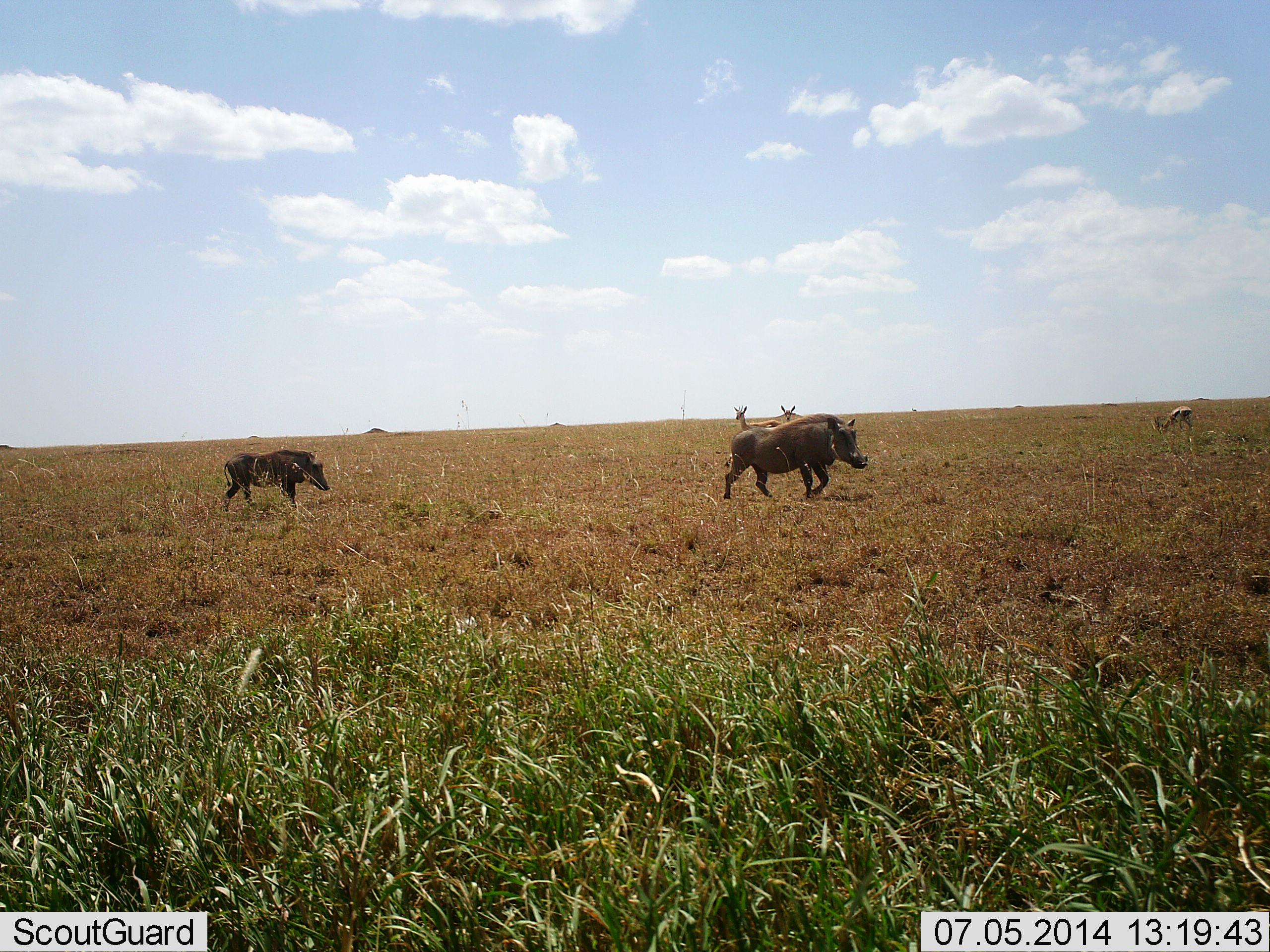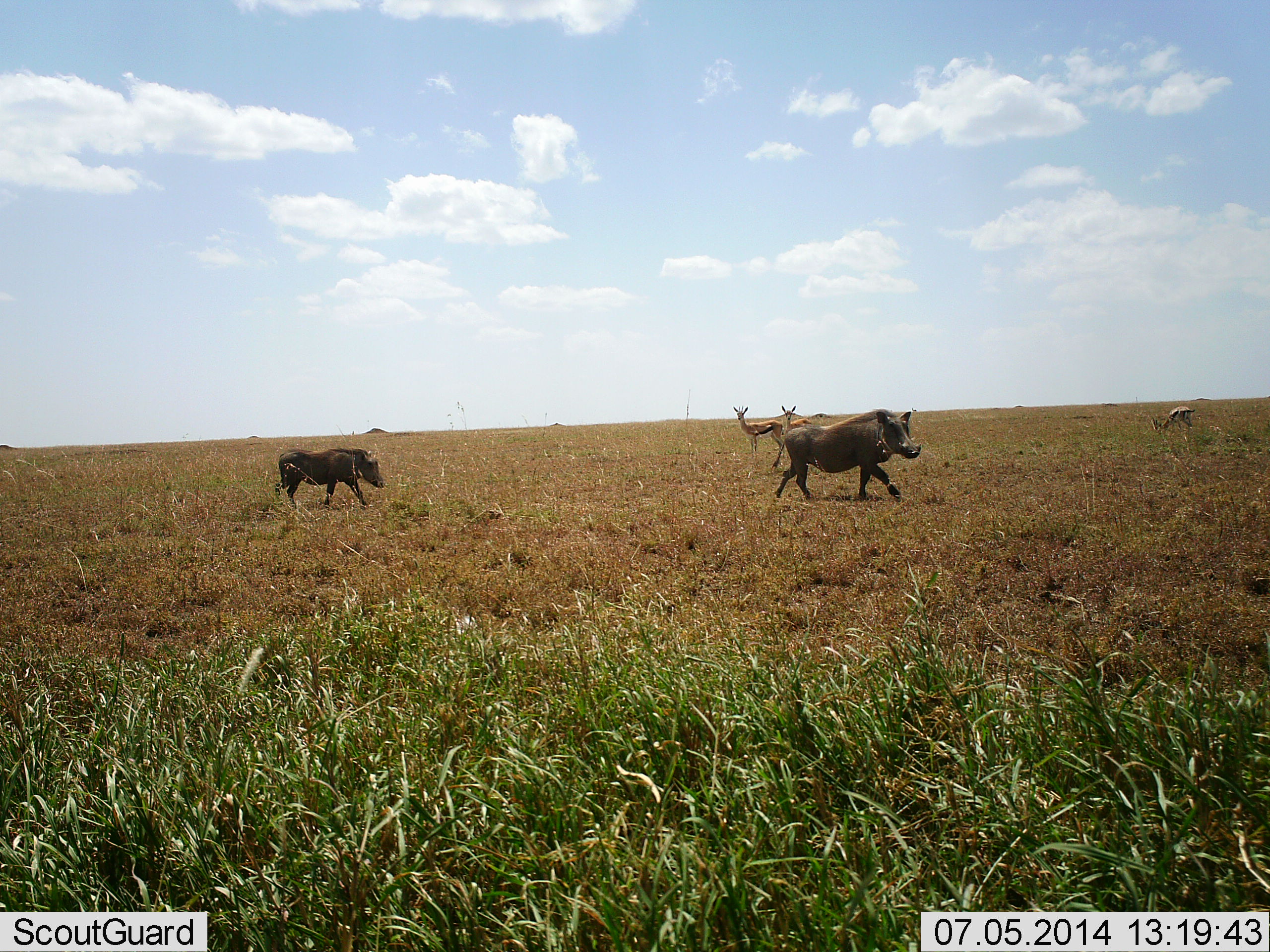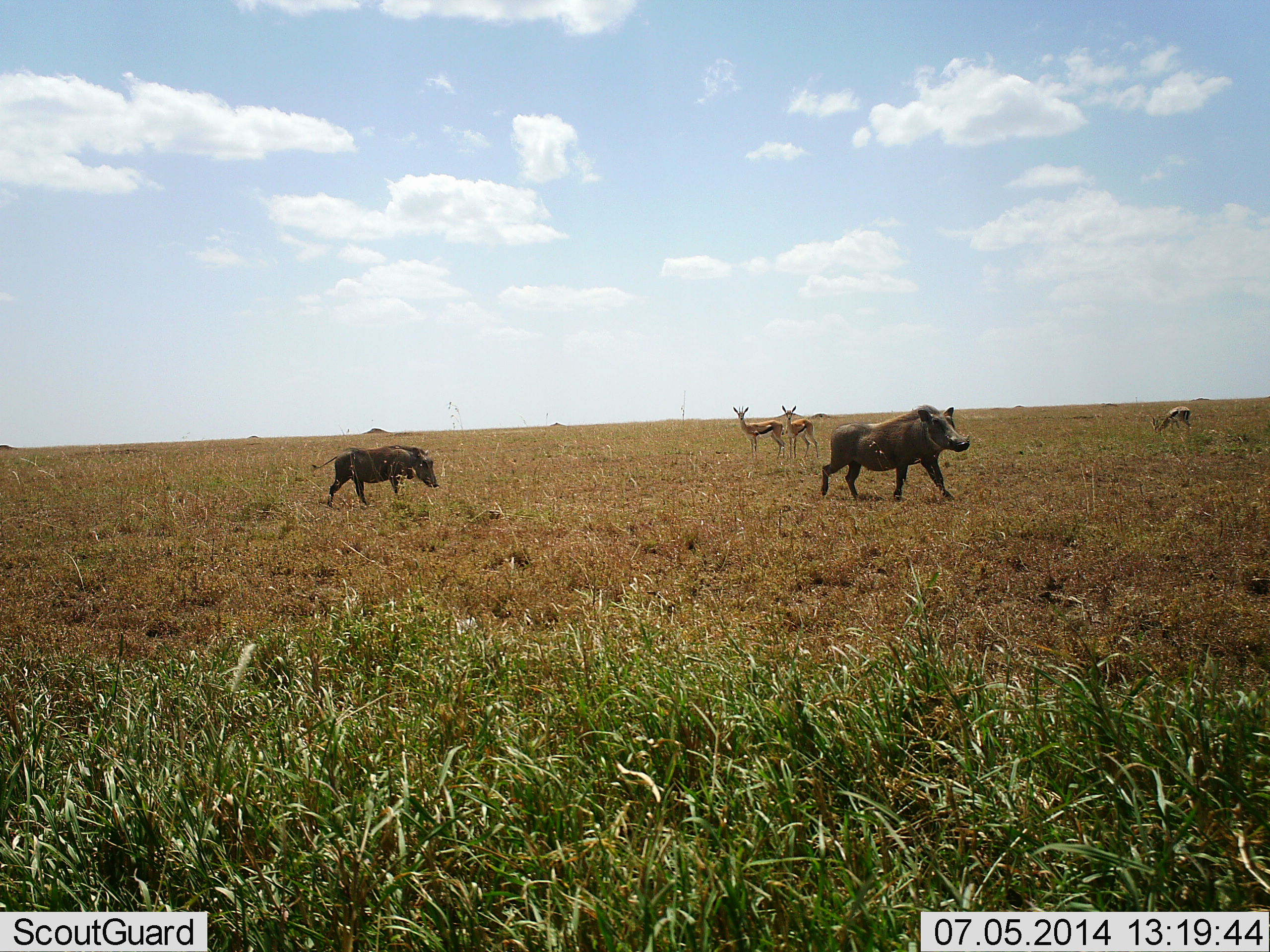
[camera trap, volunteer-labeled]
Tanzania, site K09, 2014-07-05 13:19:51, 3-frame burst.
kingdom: Animalia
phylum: Chordata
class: Mammalia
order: Artiodactyla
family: Bovidae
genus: Eudorcas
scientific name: Eudorcas thomsonii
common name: thomson's gazelle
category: gazellethomsons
Gazellethomsons (thomson's gazelle) (Eudorcas thomsonii), count 3. Behavior (volunteer vote fractions): standing 90%, resting 0%, moving 10%, interacting 0%. Young present (vote fraction): 0%. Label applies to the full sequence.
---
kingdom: Animalia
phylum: Chordata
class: Mammalia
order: Artiodactyla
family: Suidae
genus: Phacochoerus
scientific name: Phacochoerus africanus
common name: warthog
Warthog (Phacochoerus africanus), count 2. Behavior (volunteer vote fractions): standing 0%, resting 0%, moving 100%, interacting 0%. Young present (vote fraction): 20%. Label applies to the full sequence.